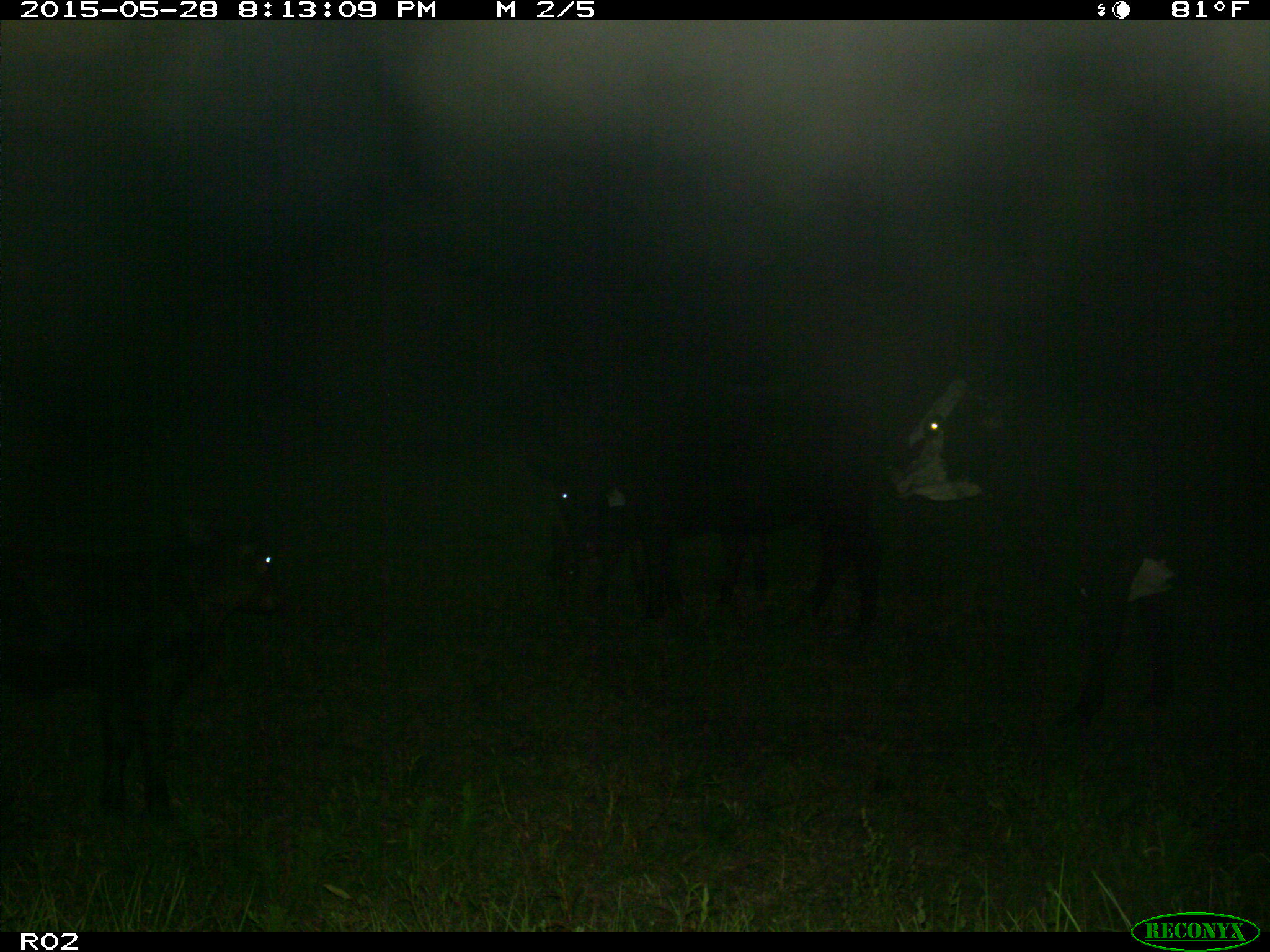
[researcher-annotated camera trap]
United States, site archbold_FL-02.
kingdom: Animalia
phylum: Chordata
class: Mammalia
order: Artiodactyla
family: Bovidae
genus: Bos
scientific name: Bos taurus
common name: domestic cow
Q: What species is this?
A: Bos taurus (domestic cow).